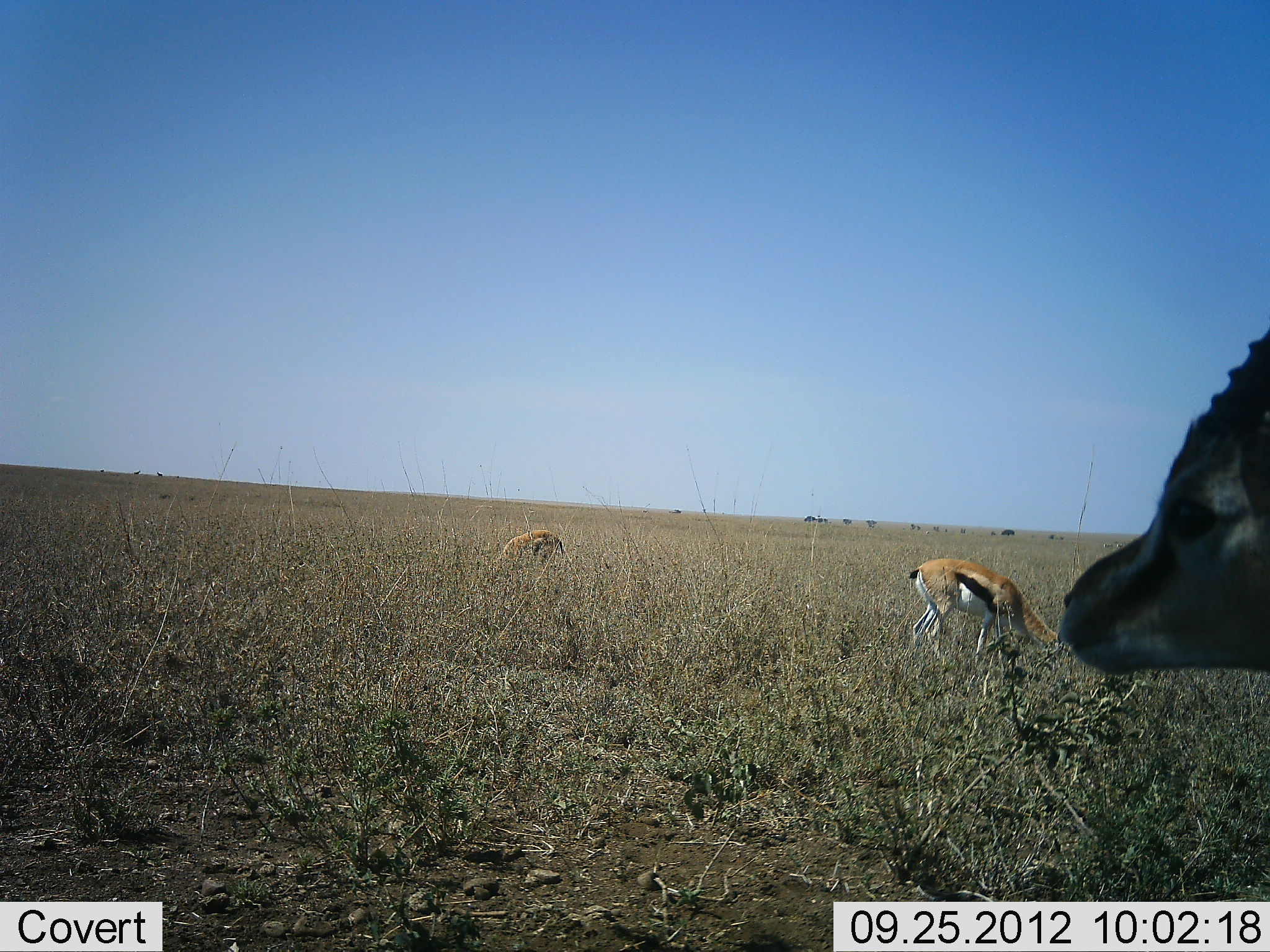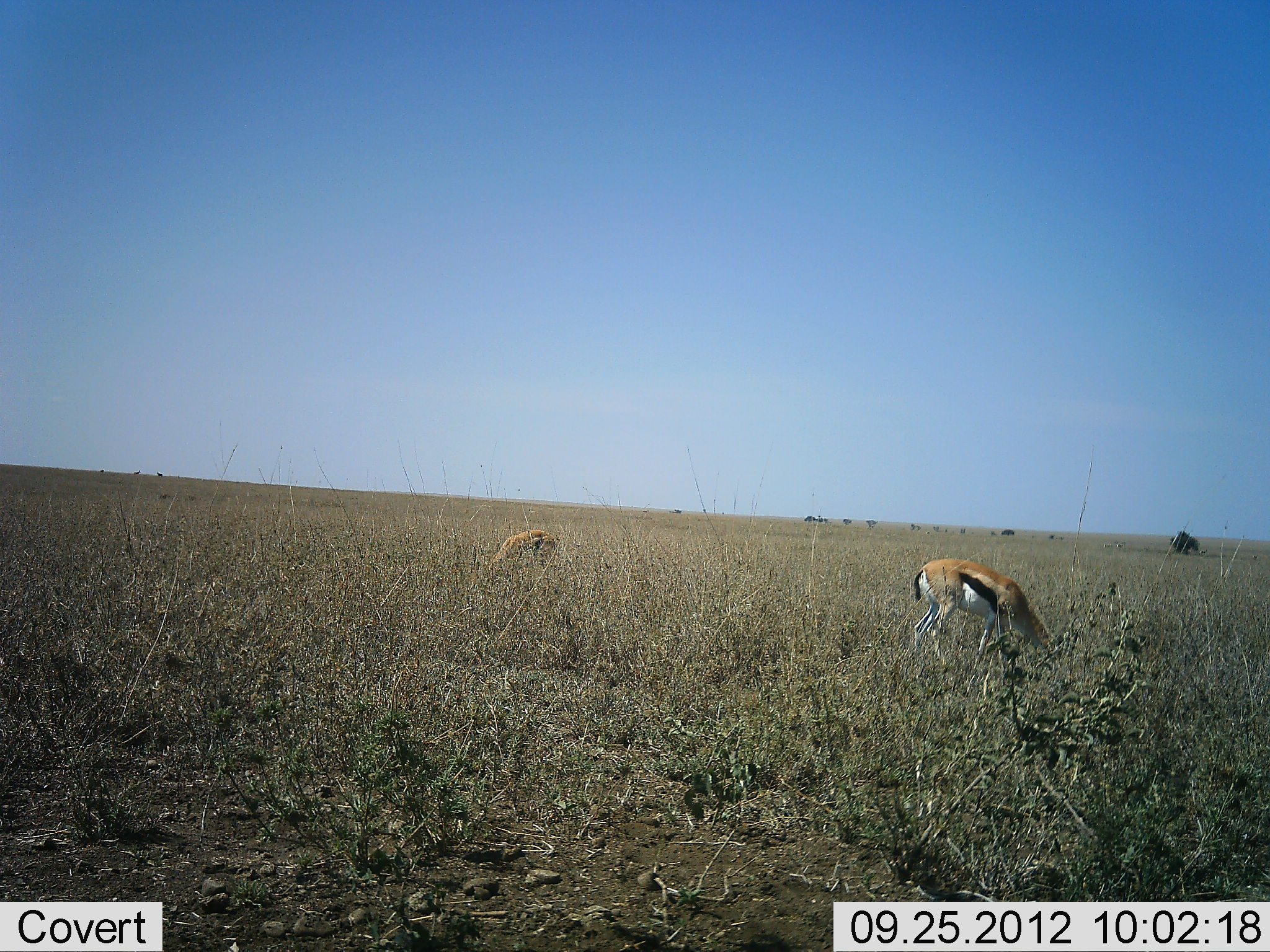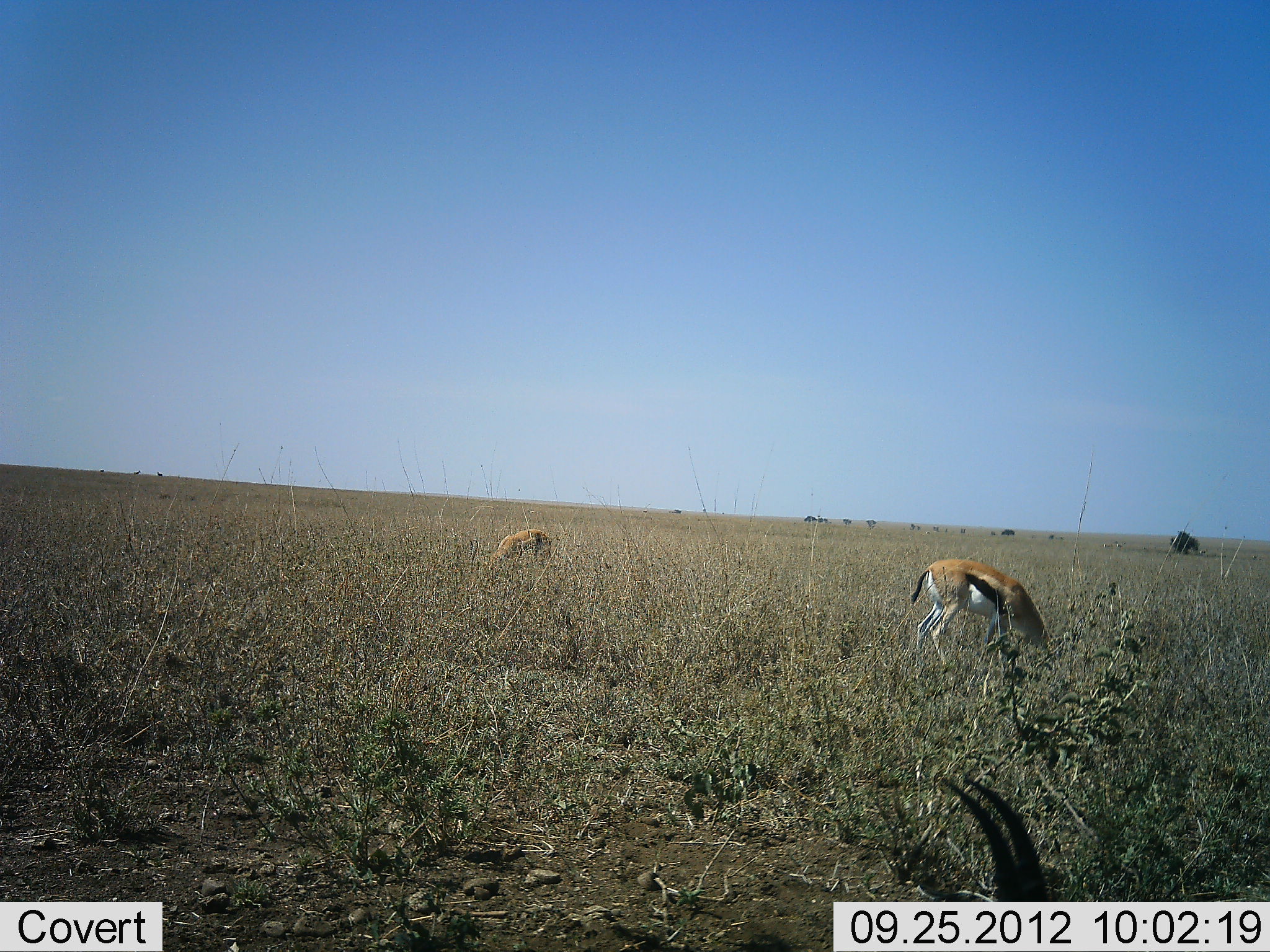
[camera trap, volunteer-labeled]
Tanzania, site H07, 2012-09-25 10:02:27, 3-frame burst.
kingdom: Animalia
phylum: Chordata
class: Mammalia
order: Artiodactyla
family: Bovidae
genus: Eudorcas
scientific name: Eudorcas thomsonii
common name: thomson's gazelle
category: gazellethomsons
Gazellethomsons (thomson's gazelle) (Eudorcas thomsonii), count 3. Behavior (volunteer vote fractions): standing 55%, resting 0%, moving 18%, interacting 0%. Young present (vote fraction): 0%. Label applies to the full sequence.